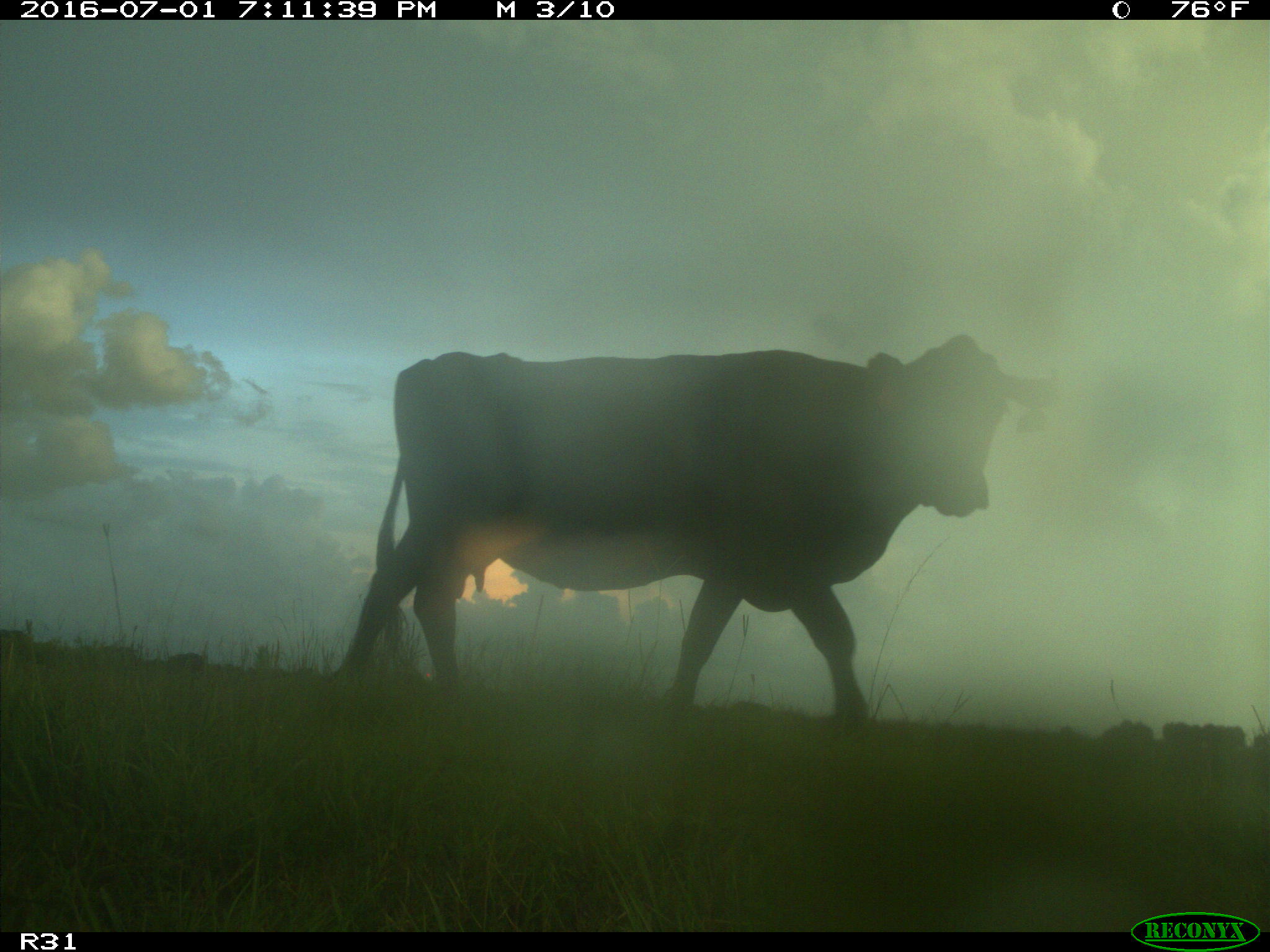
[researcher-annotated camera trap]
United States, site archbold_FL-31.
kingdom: Animalia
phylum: Chordata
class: Mammalia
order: Artiodactyla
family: Bovidae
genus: Bos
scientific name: Bos taurus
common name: domestic cow